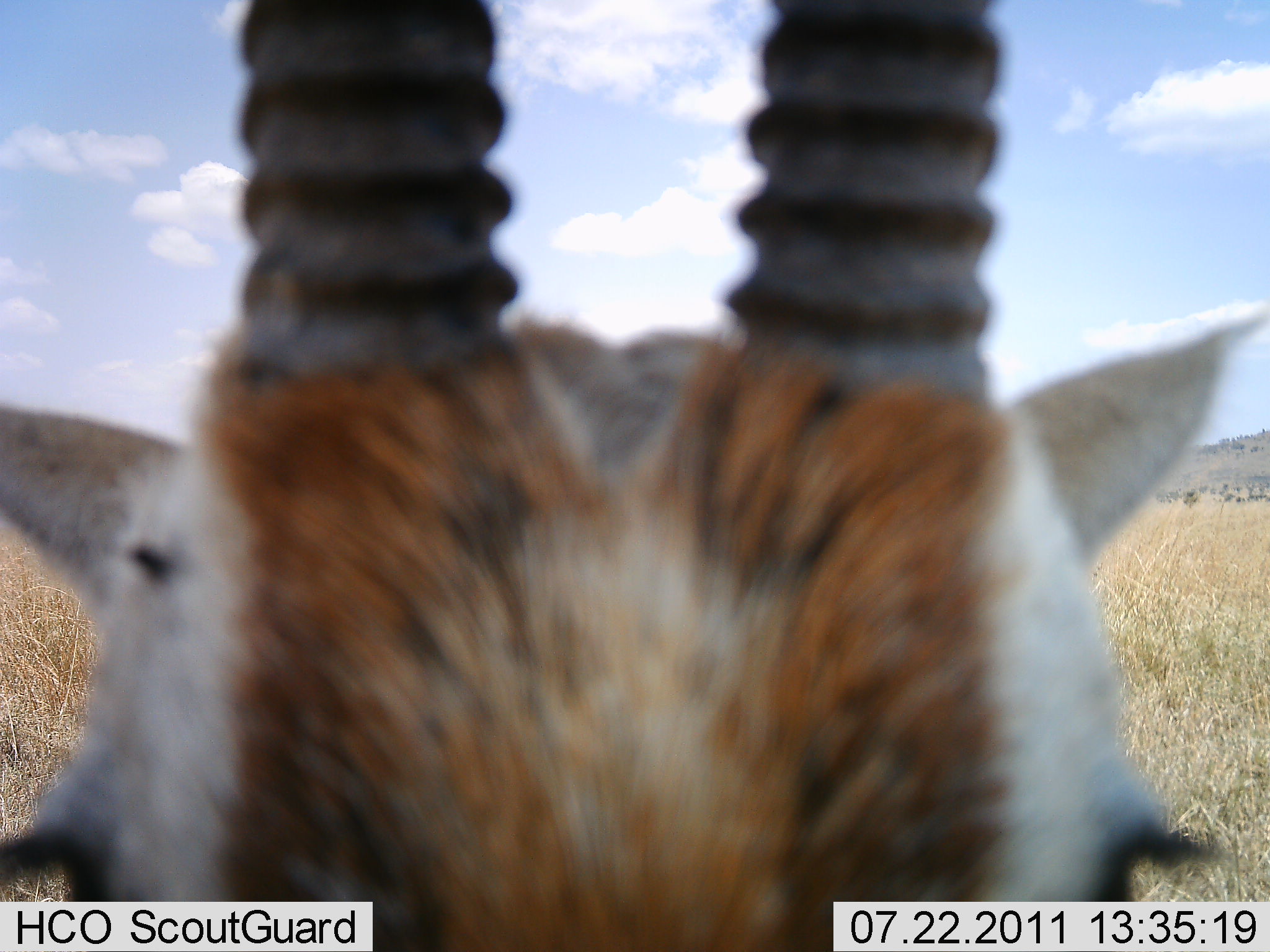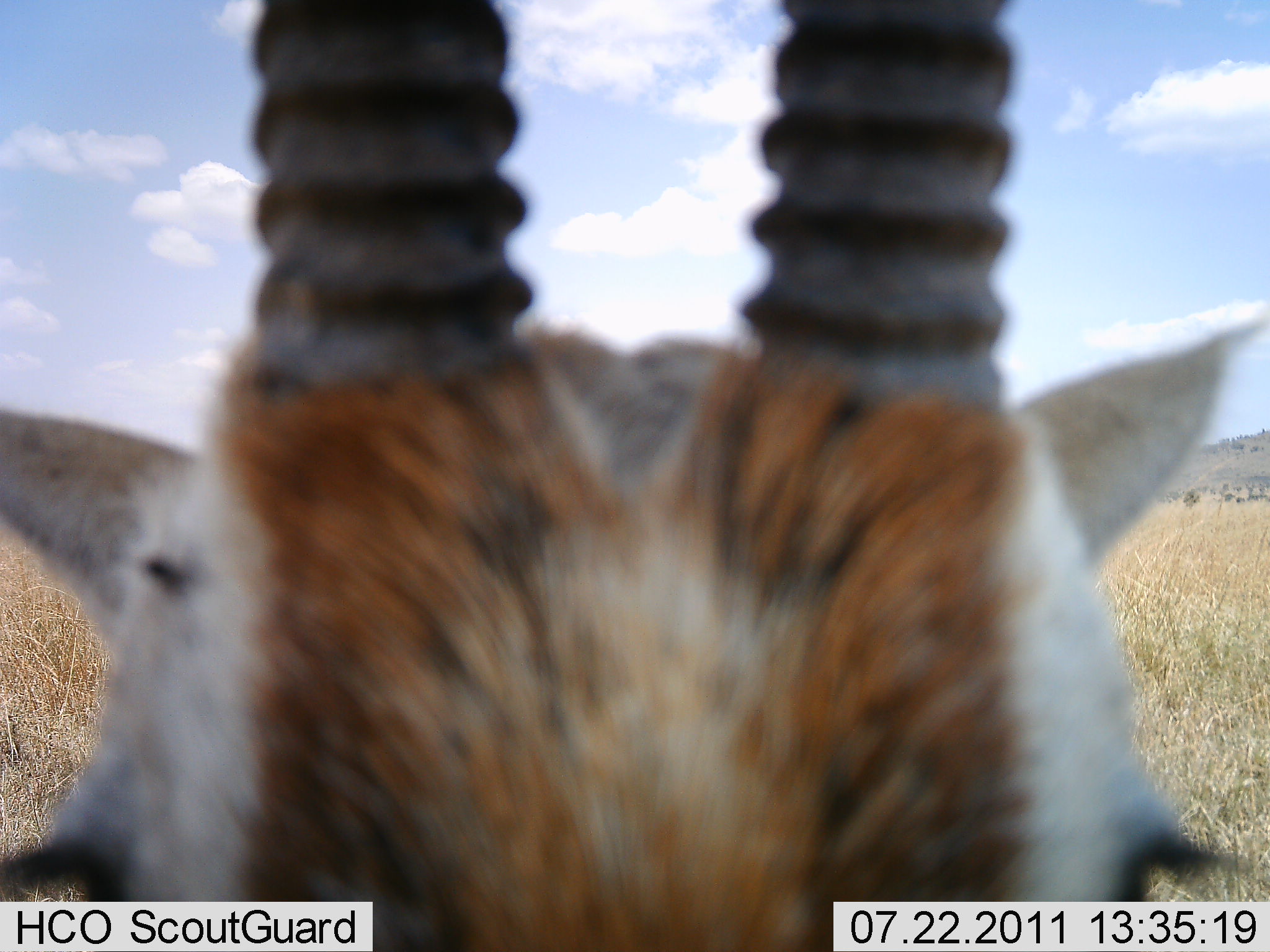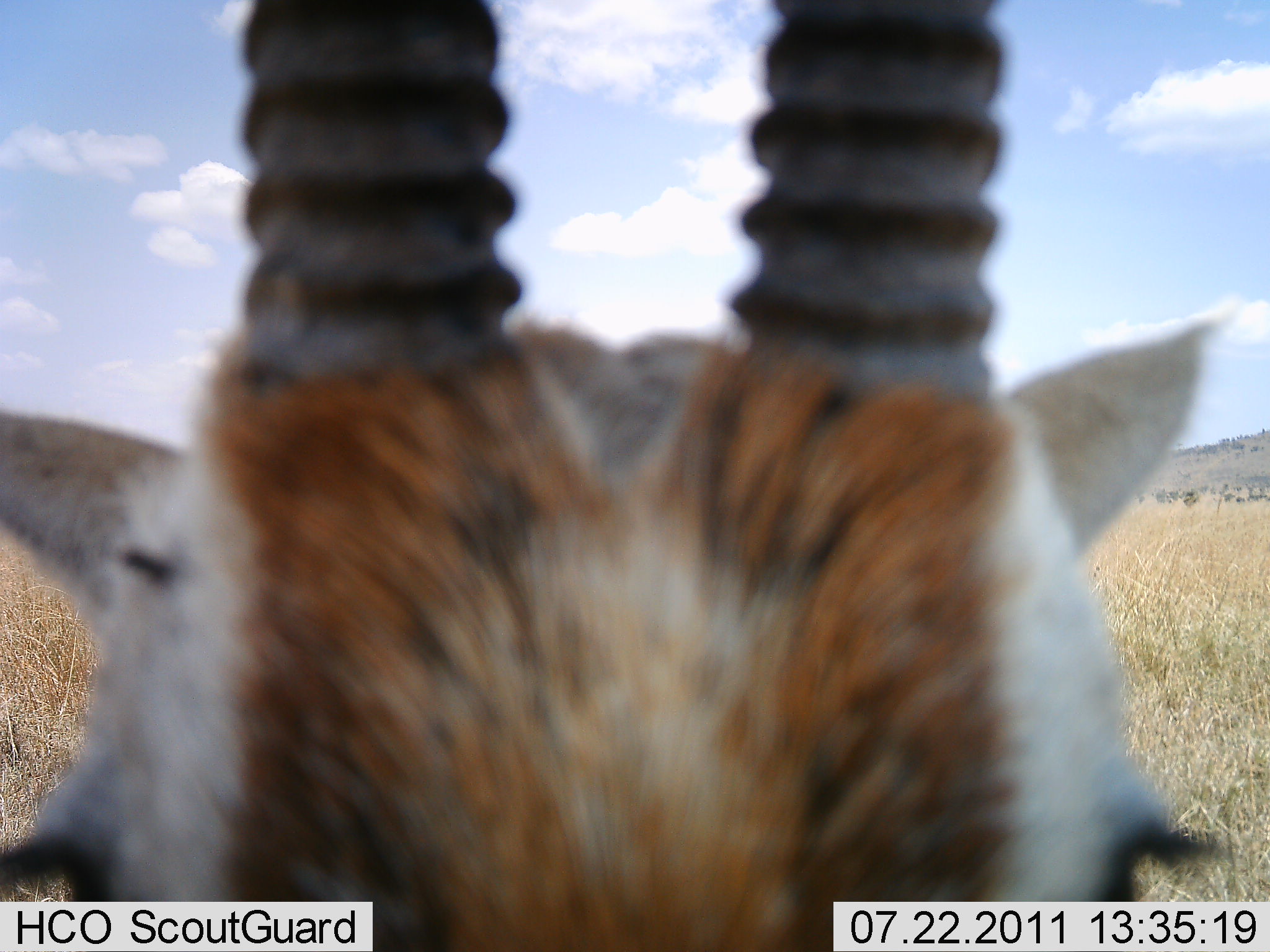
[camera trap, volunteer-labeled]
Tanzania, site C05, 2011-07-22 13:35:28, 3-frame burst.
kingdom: Animalia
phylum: Chordata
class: Mammalia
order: Artiodactyla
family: Bovidae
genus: Eudorcas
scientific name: Eudorcas thomsonii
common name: thomson's gazelle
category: gazellethomsons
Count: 1.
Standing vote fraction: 83%.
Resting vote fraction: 0%.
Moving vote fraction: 0%.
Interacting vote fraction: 25%.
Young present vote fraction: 0%.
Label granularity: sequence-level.